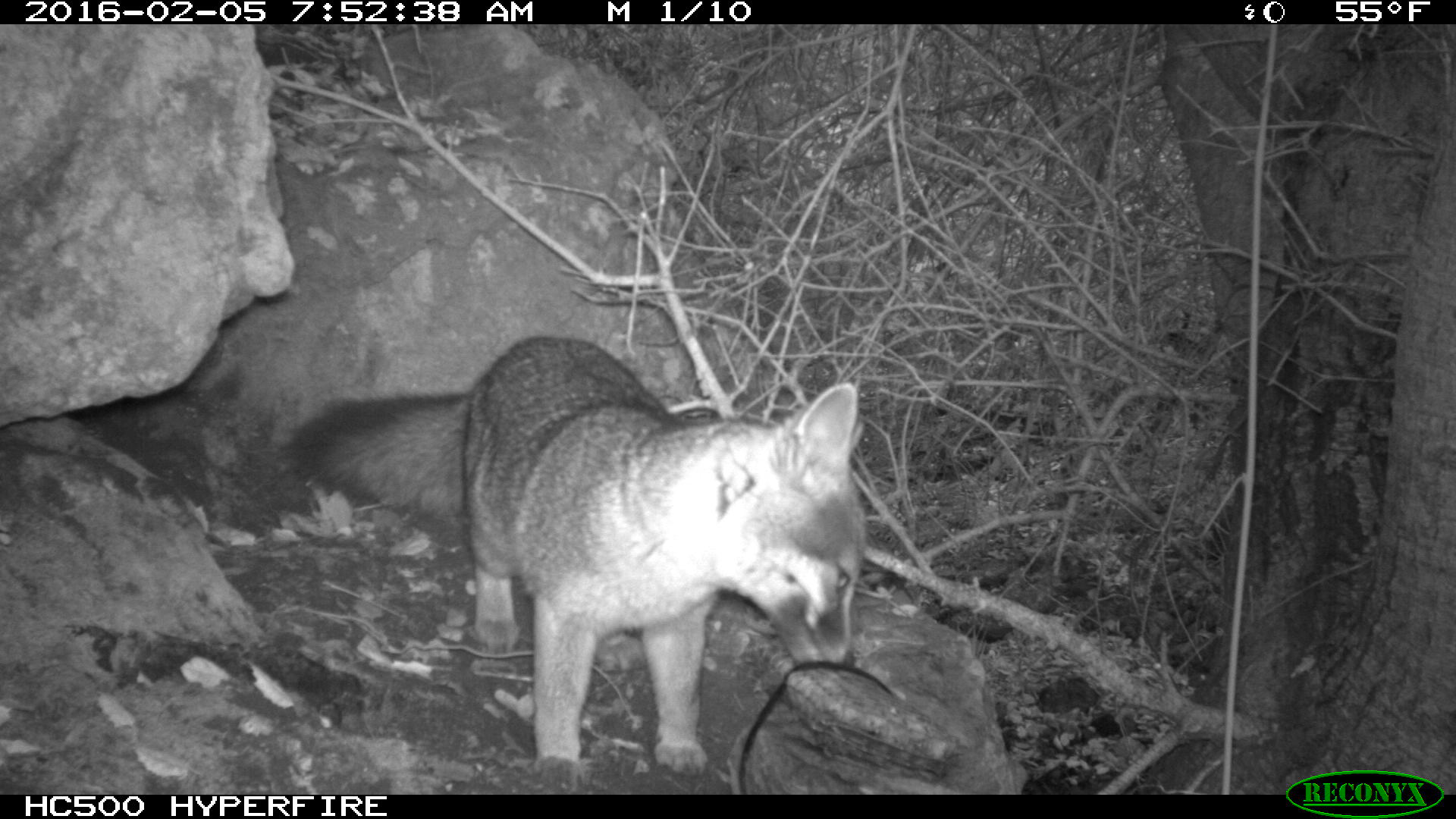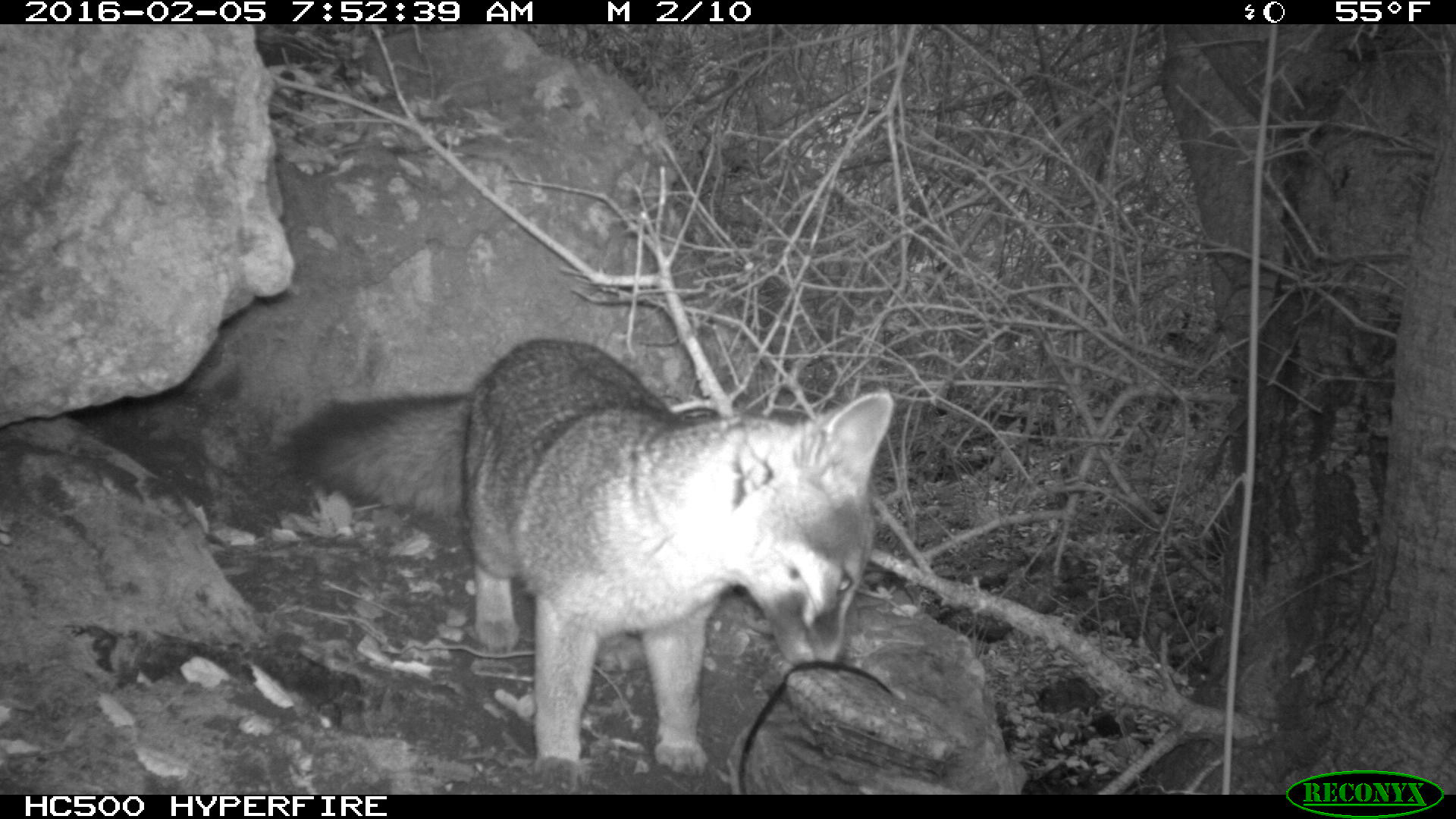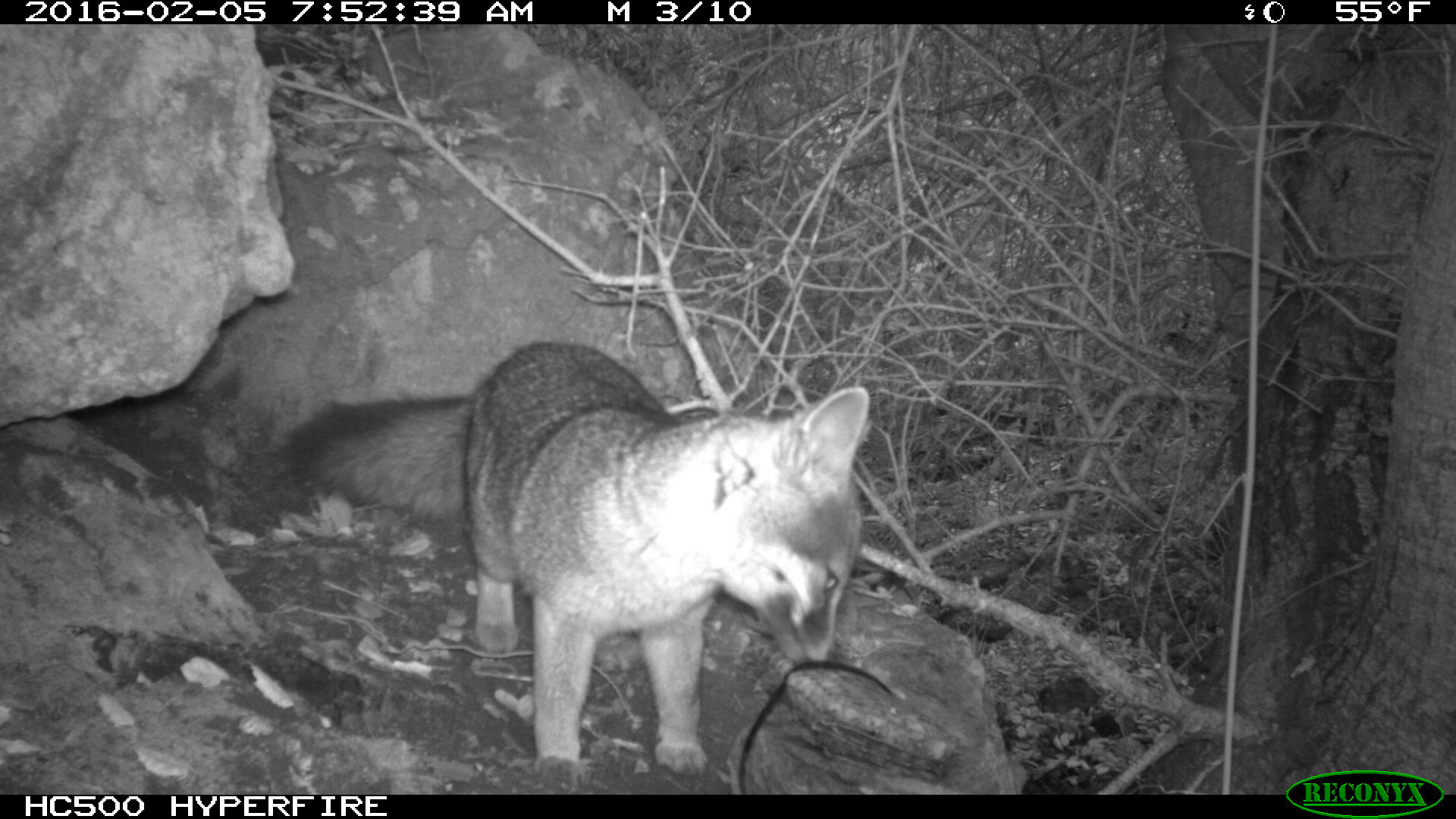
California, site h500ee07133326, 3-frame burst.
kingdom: Animalia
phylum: Chordata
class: Mammalia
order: Carnivora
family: Canidae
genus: Urocyon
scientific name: Urocyon littoralis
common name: island fox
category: fox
Fox (island fox) (Urocyon littoralis).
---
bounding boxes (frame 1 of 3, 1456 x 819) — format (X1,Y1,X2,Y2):
fox: (290,336,867,795)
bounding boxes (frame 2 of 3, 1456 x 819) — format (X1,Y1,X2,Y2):
fox: (280,337,893,791)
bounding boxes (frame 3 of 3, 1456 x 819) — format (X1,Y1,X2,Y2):
fox: (285,342,871,795)